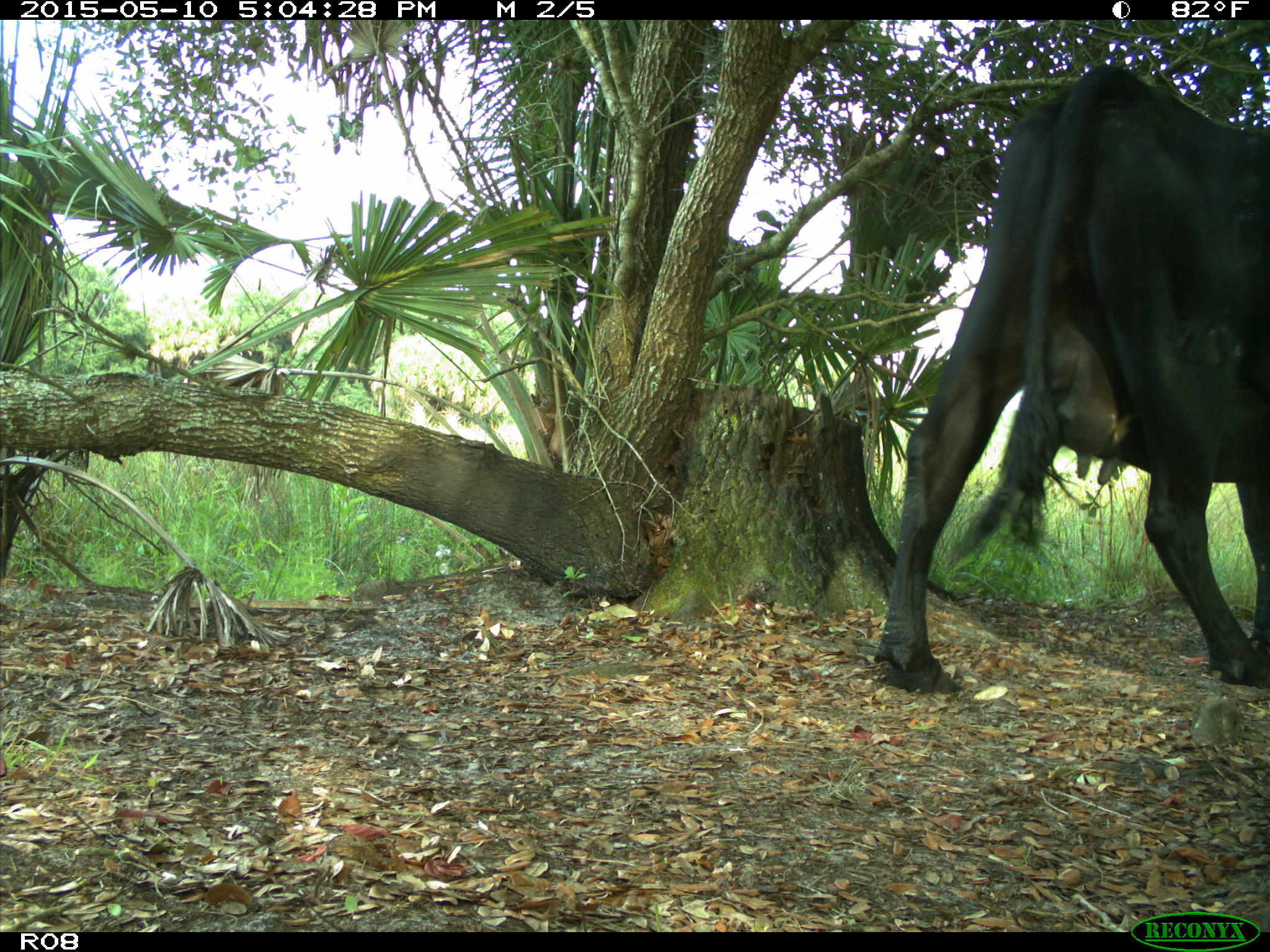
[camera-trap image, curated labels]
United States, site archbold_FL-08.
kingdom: Animalia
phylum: Chordata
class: Mammalia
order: Artiodactyla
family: Bovidae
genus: Bos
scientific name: Bos taurus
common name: domestic cow